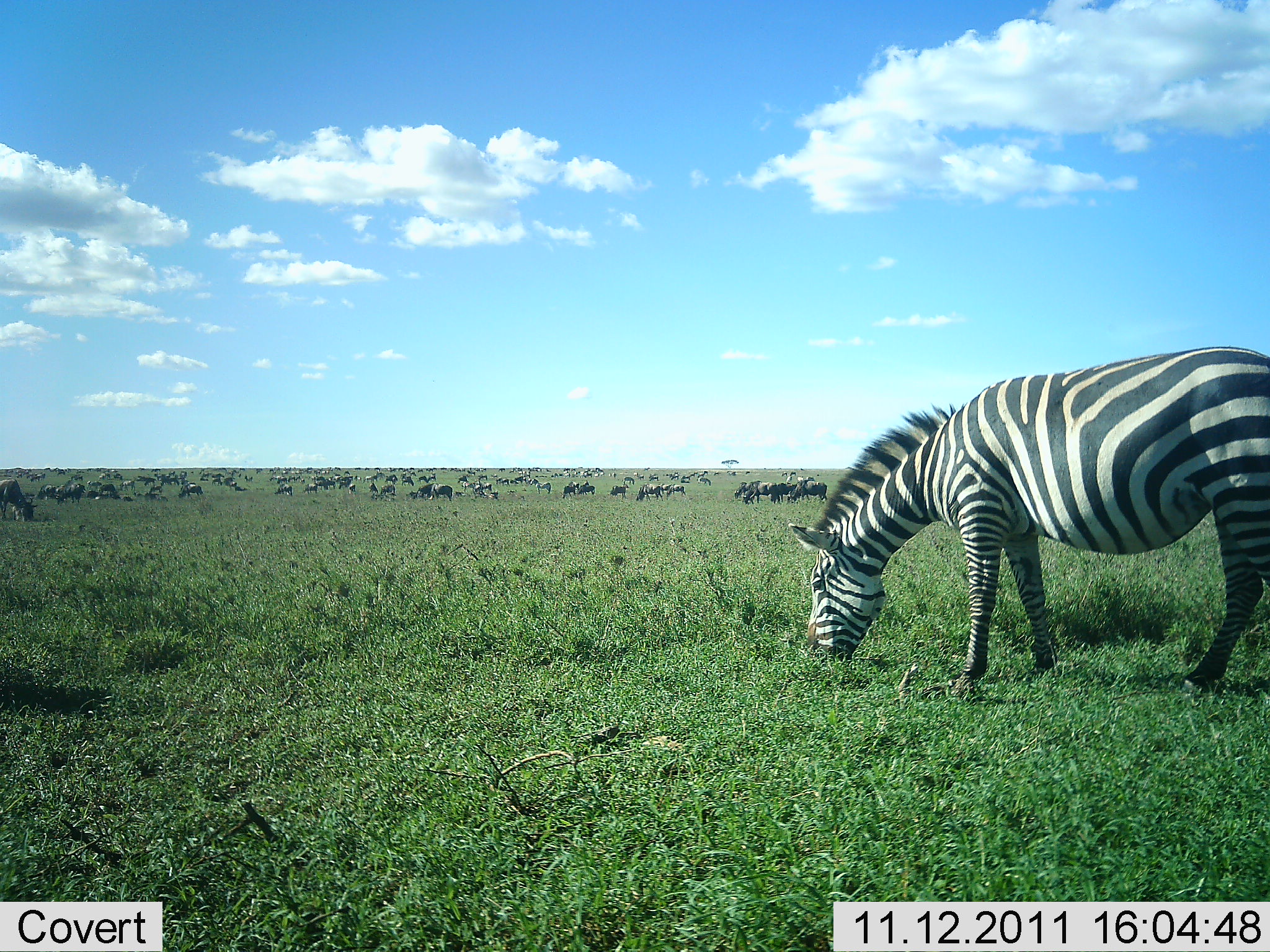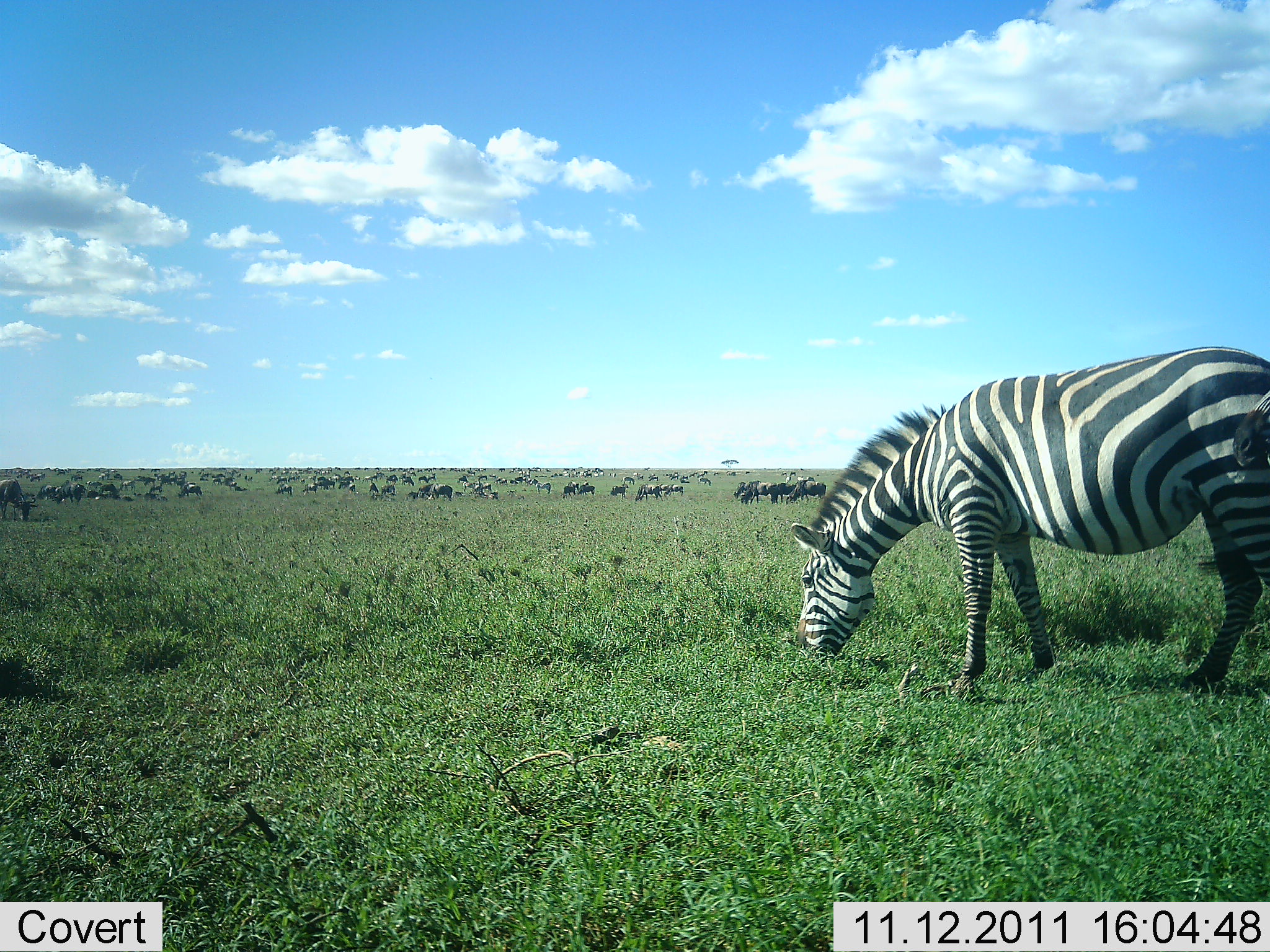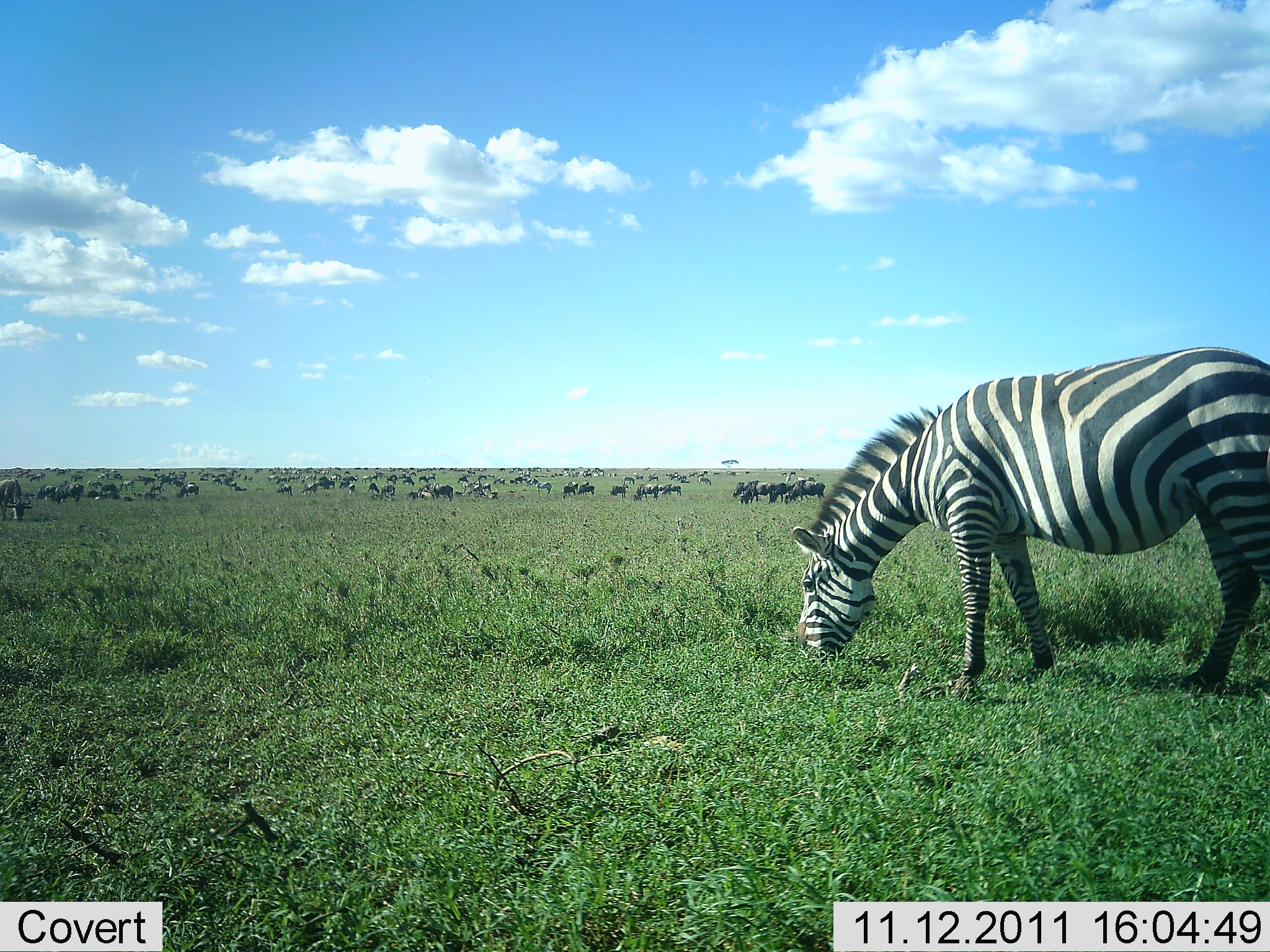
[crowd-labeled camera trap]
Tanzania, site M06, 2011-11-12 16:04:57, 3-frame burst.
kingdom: Animalia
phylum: Chordata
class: Mammalia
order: Artiodactyla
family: Bovidae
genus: Connochaetes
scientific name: Connochaetes taurinus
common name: blue wildebeest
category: wildebeest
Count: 51+.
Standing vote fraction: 33%.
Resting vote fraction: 8%.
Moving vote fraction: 0%.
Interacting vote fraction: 0%.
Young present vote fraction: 0%.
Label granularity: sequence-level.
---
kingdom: Animalia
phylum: Chordata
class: Mammalia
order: Perissodactyla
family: Equidae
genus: Equus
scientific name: Equus quagga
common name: plains zebra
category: zebra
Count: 1.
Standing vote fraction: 17%.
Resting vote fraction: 0%.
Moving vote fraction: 0%.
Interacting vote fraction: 0%.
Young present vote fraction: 0%.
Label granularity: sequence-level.